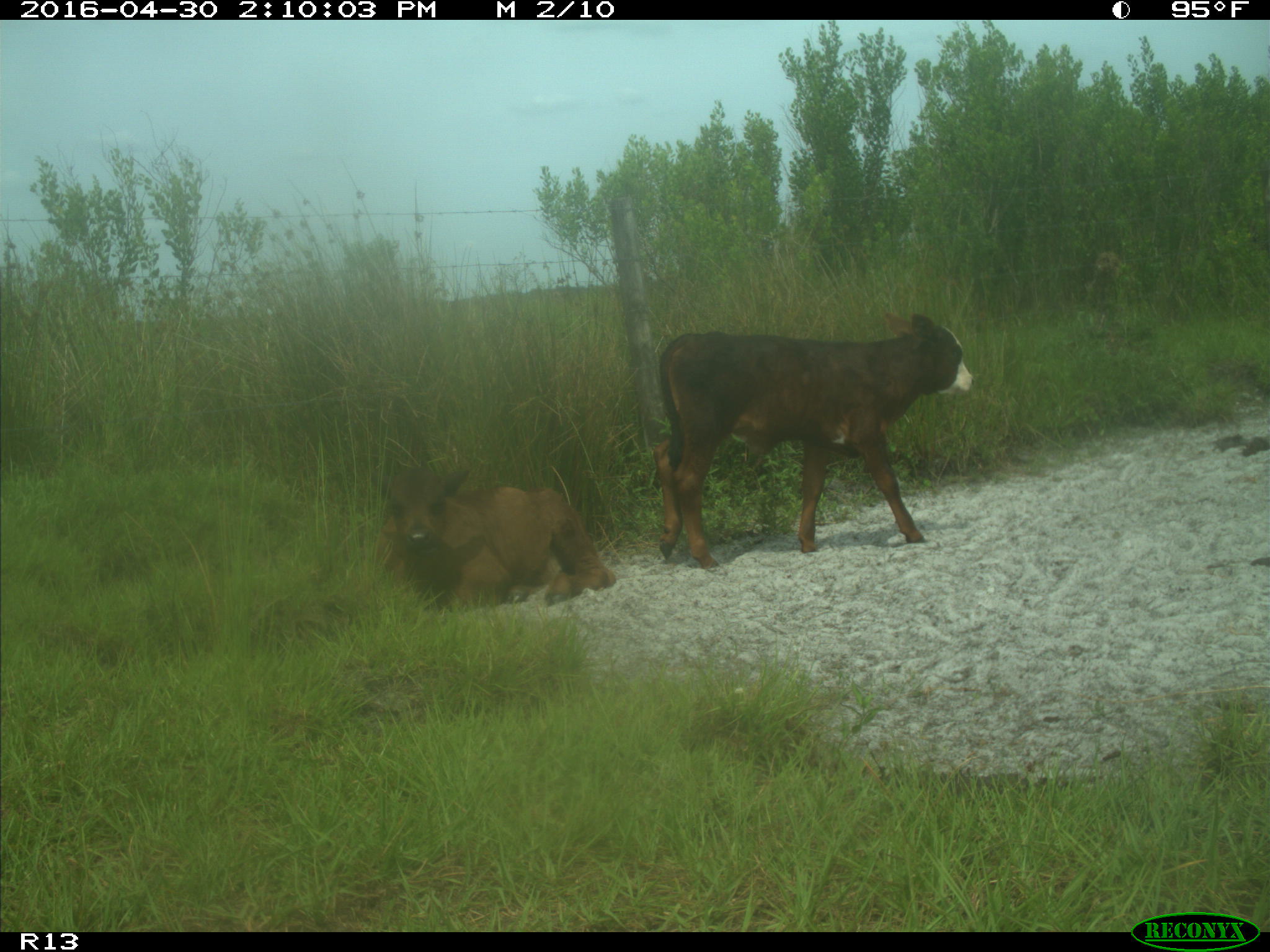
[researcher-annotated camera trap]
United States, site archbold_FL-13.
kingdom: Animalia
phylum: Chordata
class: Mammalia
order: Artiodactyla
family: Bovidae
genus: Bos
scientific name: Bos taurus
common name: domestic cow